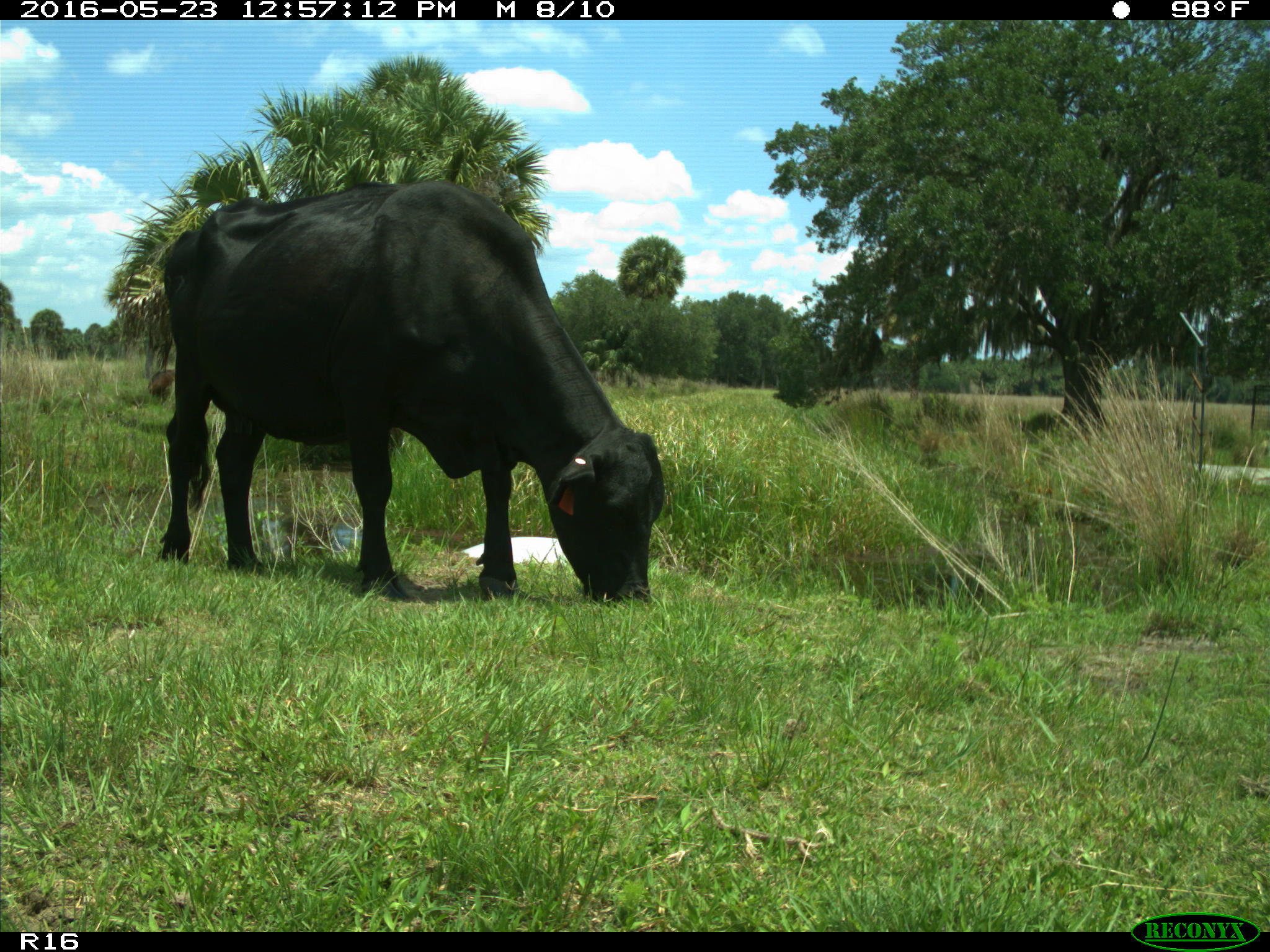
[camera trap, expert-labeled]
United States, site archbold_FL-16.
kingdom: Animalia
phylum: Chordata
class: Mammalia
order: Artiodactyla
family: Bovidae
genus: Bos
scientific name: Bos taurus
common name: domestic cow